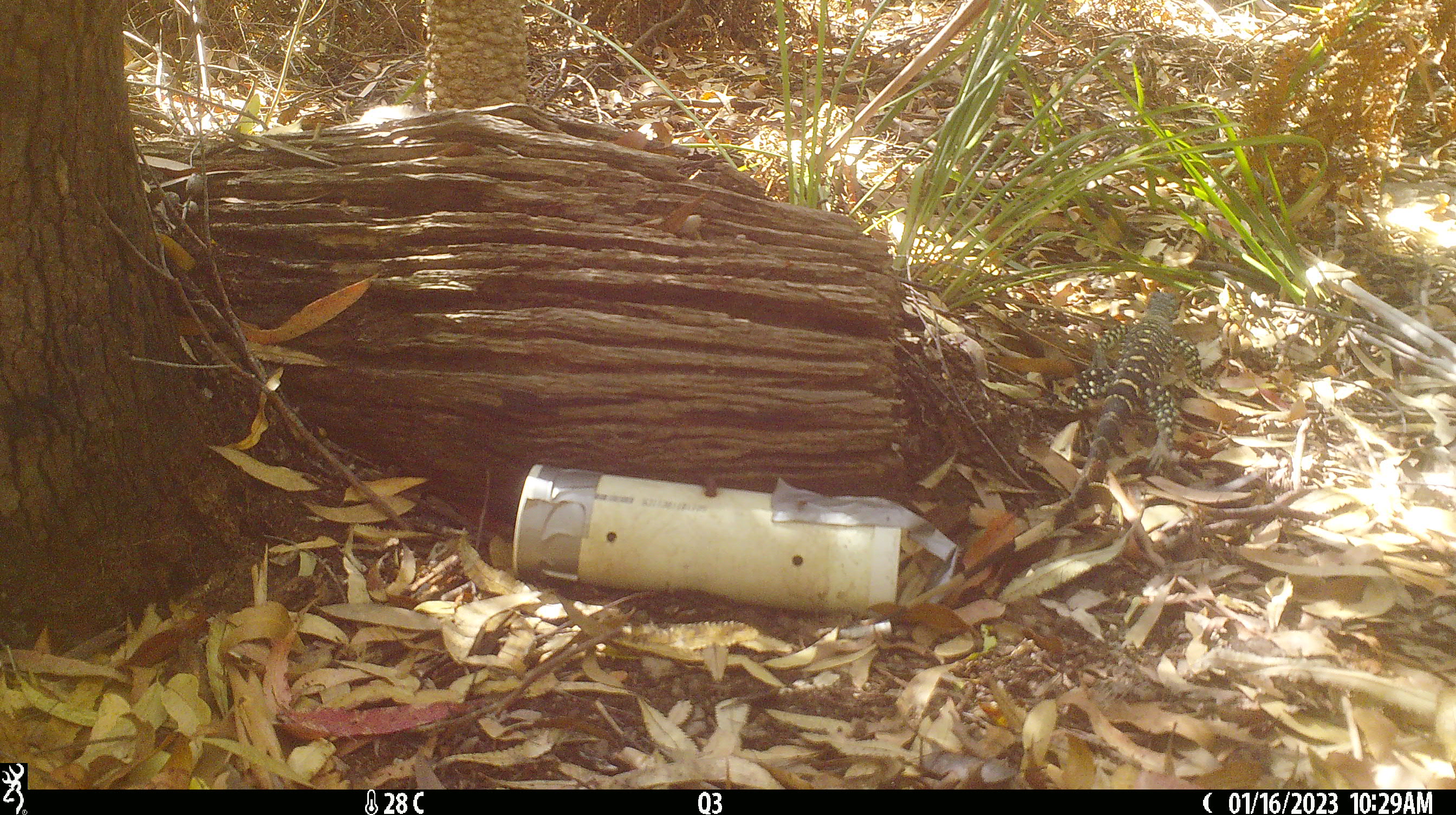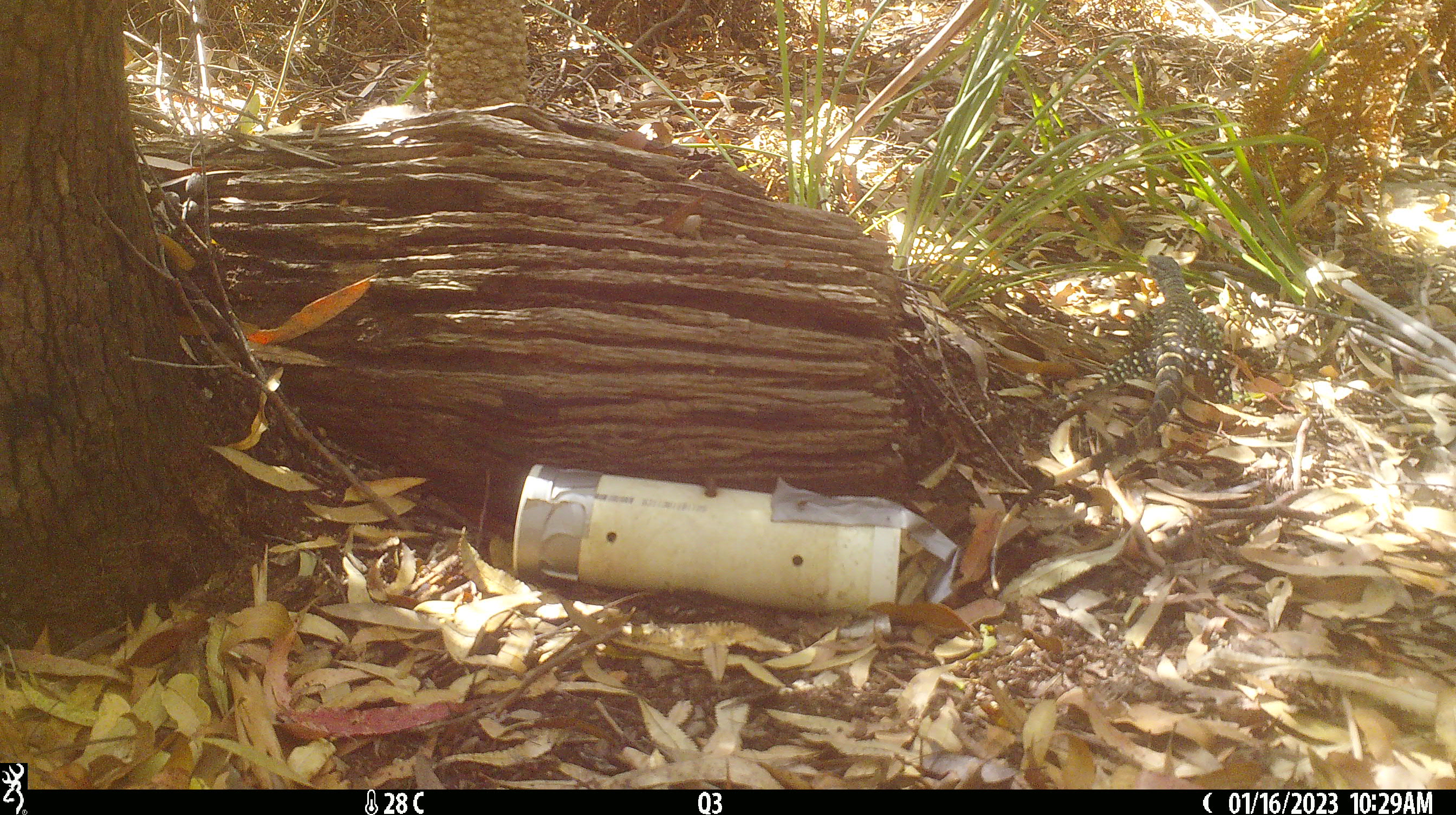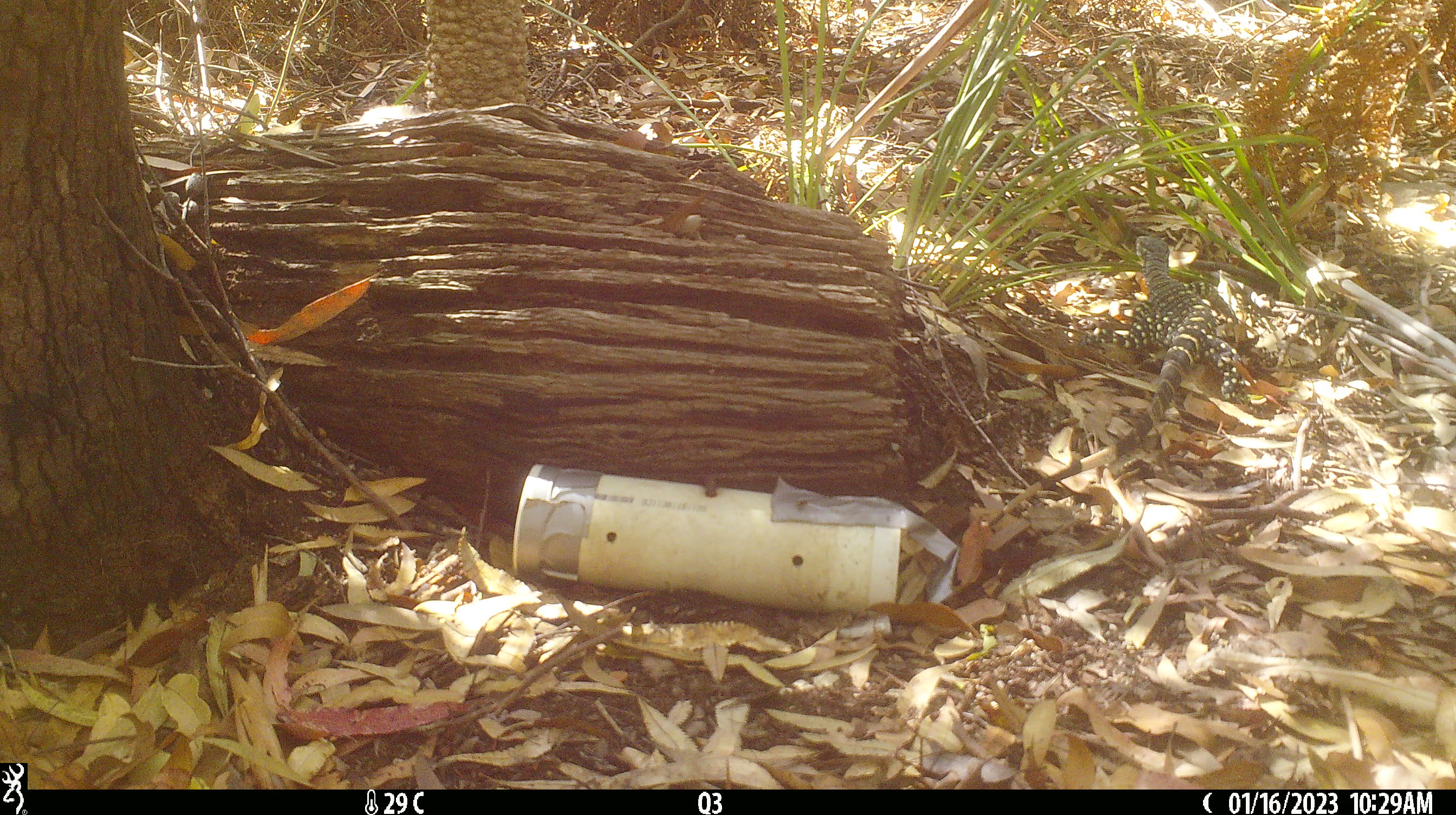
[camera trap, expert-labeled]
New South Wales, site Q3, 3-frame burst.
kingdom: Animalia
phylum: Chordata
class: Reptilia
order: Squamata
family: Varanidae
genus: Varanus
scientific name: Varanus varius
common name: lace monitor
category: goanna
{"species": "goanna (lace monitor) (Varanus varius)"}